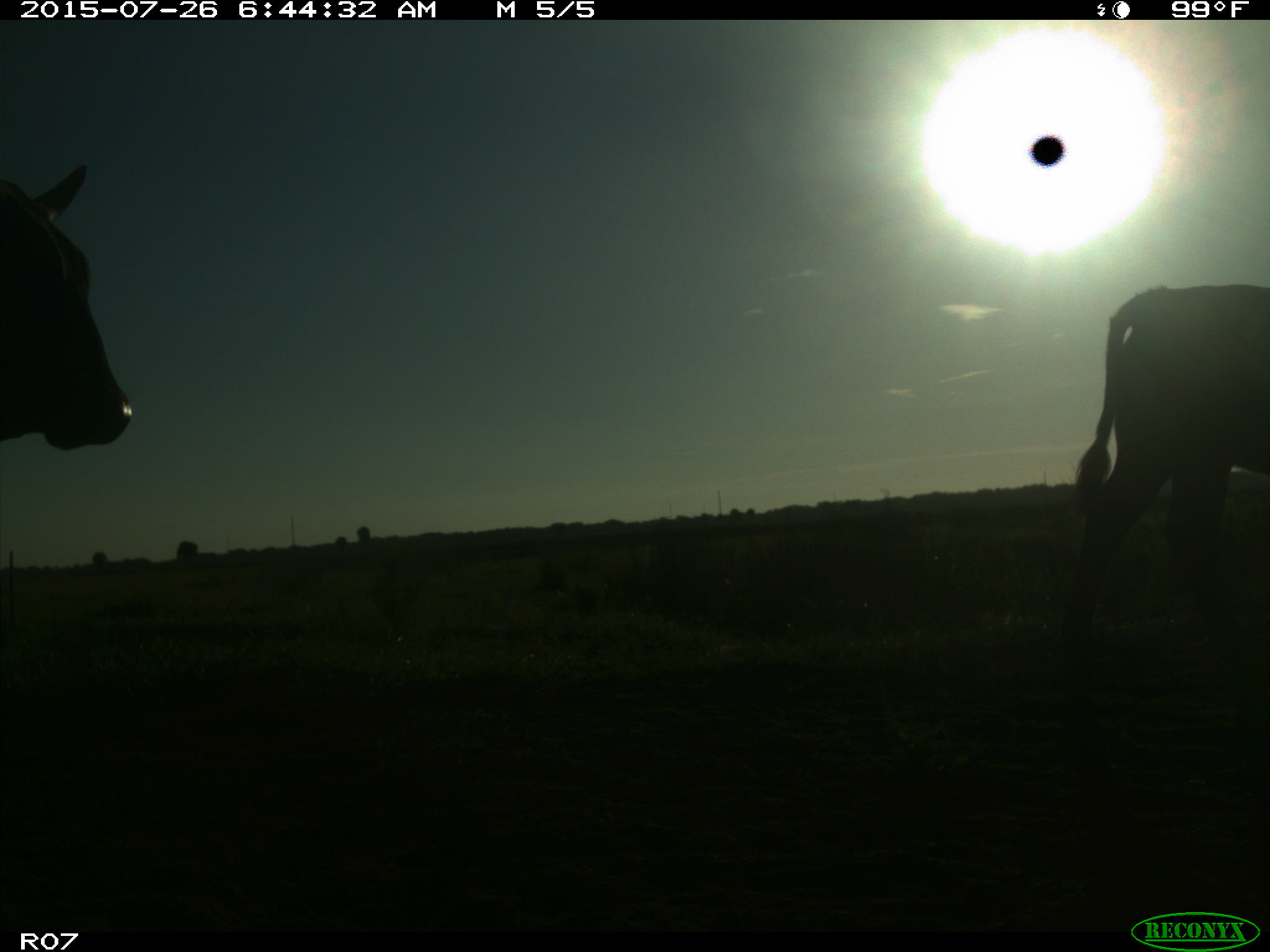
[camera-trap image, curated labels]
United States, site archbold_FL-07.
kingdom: Animalia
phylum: Chordata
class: Mammalia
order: Artiodactyla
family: Bovidae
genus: Bos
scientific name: Bos taurus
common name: domestic cow